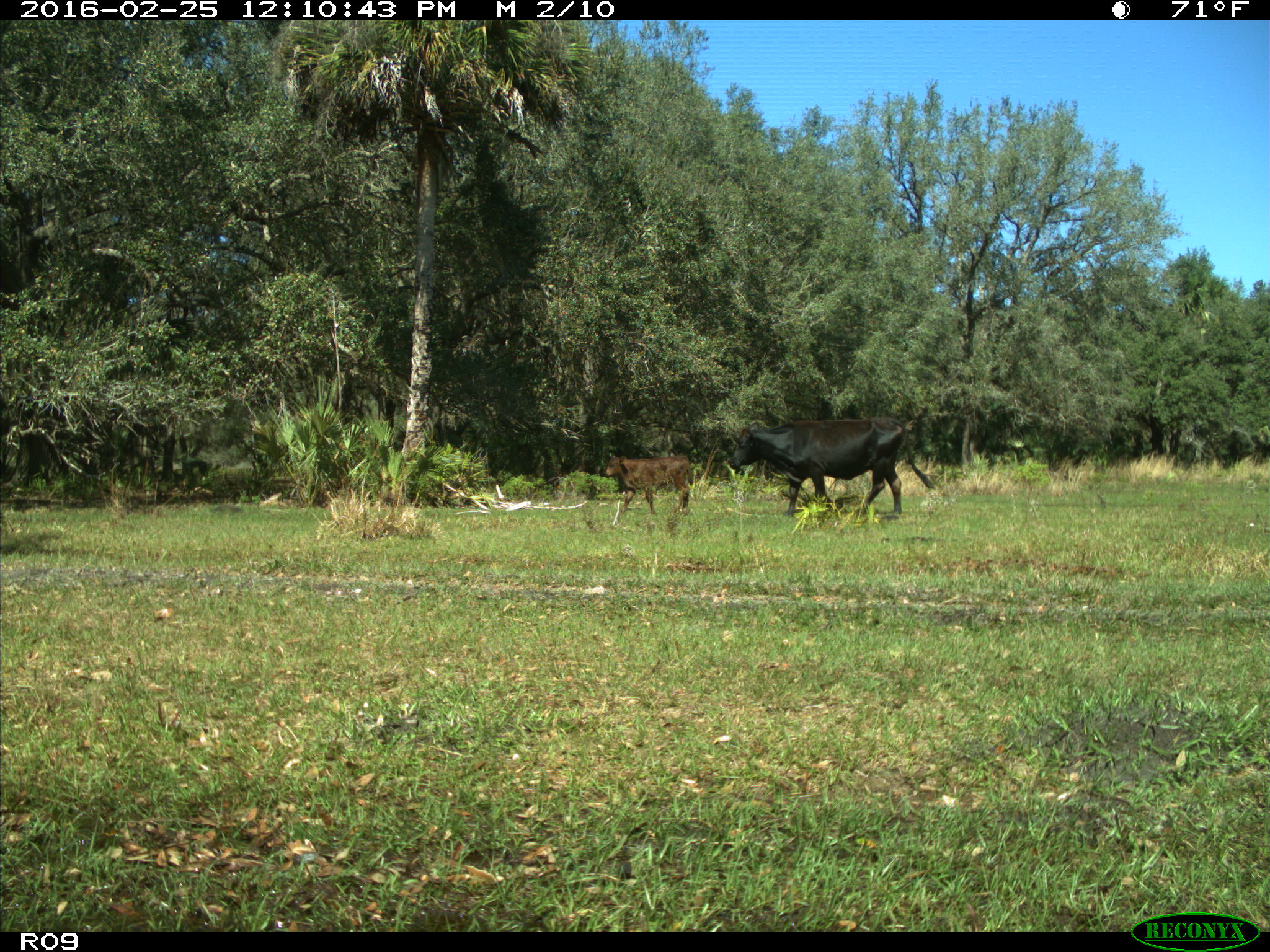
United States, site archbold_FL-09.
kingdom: Animalia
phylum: Chordata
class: Mammalia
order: Artiodactyla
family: Bovidae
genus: Bos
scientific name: Bos taurus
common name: domestic cow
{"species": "Bos taurus (domestic cow)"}